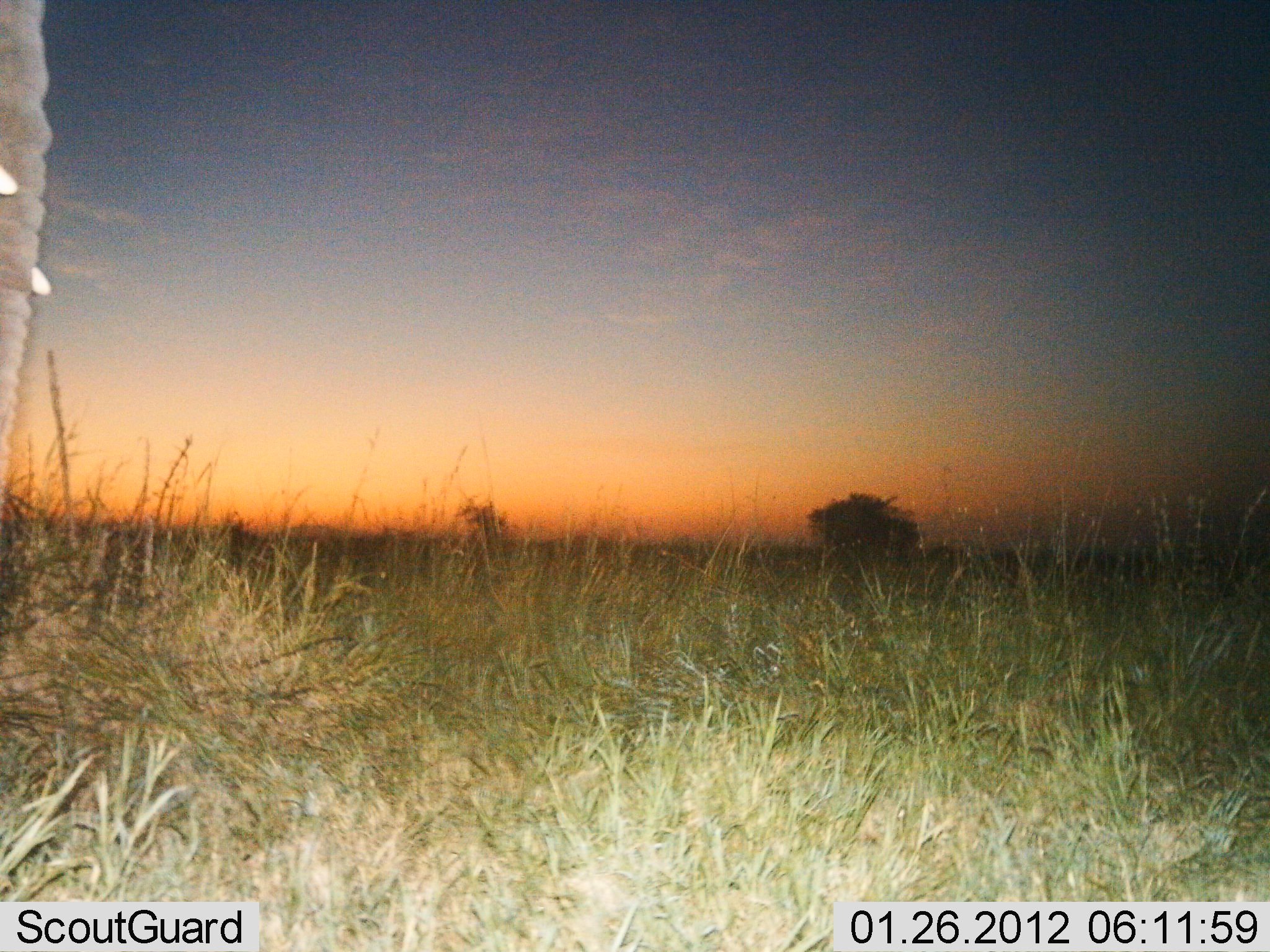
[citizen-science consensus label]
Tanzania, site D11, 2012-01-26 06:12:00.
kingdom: Animalia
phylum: Chordata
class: Mammalia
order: Proboscidea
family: Elephantidae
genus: Loxodonta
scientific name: Loxodonta africana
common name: african bush elephant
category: elephant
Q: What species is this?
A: Elephant (african bush elephant) (Loxodonta africana).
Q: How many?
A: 1.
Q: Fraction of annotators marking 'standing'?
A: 93%.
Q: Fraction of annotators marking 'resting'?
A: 0%.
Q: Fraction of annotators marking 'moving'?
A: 7%.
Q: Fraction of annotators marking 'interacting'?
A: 0%.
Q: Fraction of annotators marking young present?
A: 0%.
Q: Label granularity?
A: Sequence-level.